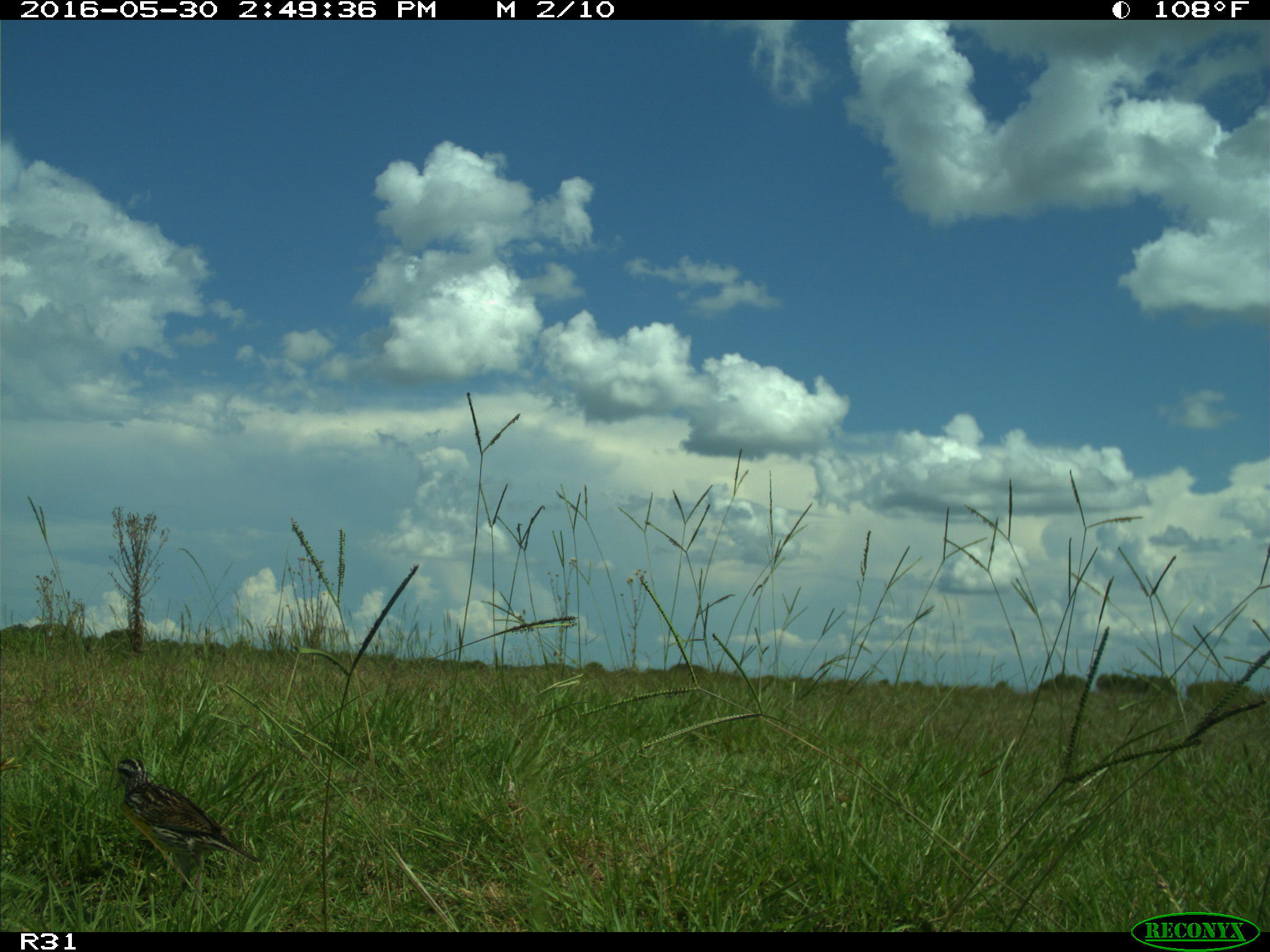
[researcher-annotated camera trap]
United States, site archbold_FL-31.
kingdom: Animalia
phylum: Chordata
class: Aves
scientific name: Aves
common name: birds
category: unidentified bird